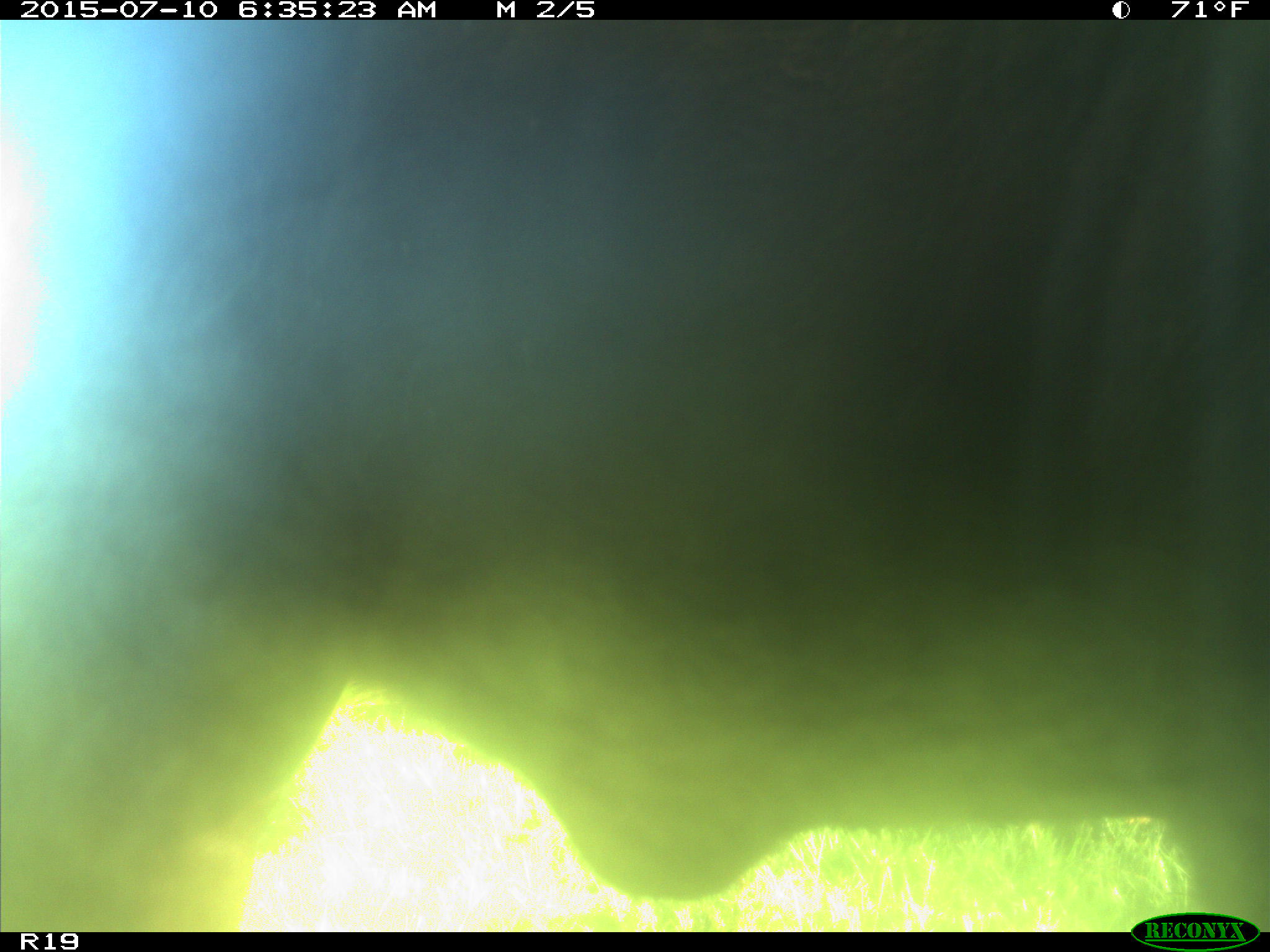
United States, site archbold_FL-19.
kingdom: Animalia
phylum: Chordata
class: Mammalia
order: Artiodactyla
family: Bovidae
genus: Bos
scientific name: Bos taurus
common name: domestic cow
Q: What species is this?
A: Bos taurus (domestic cow).